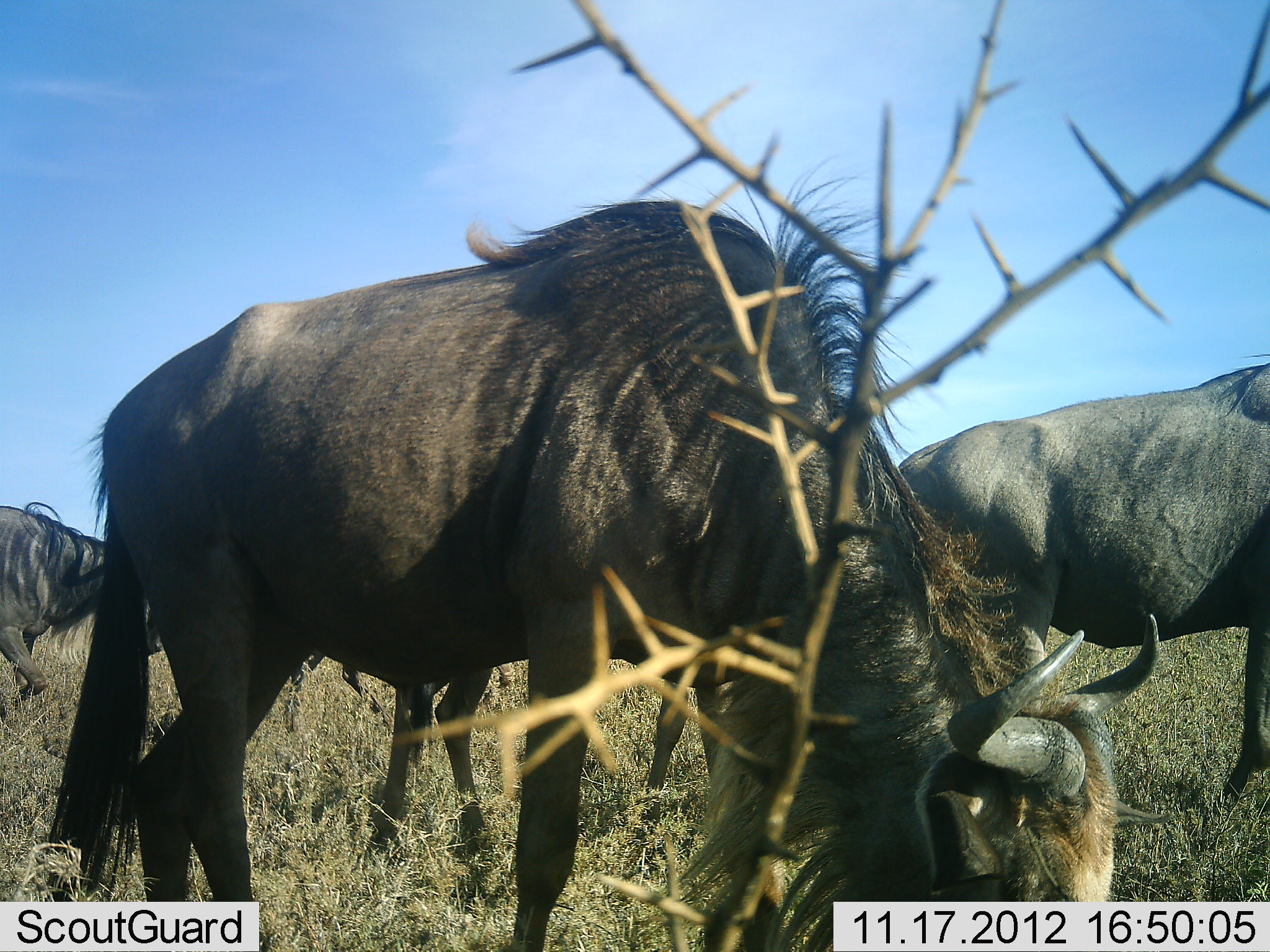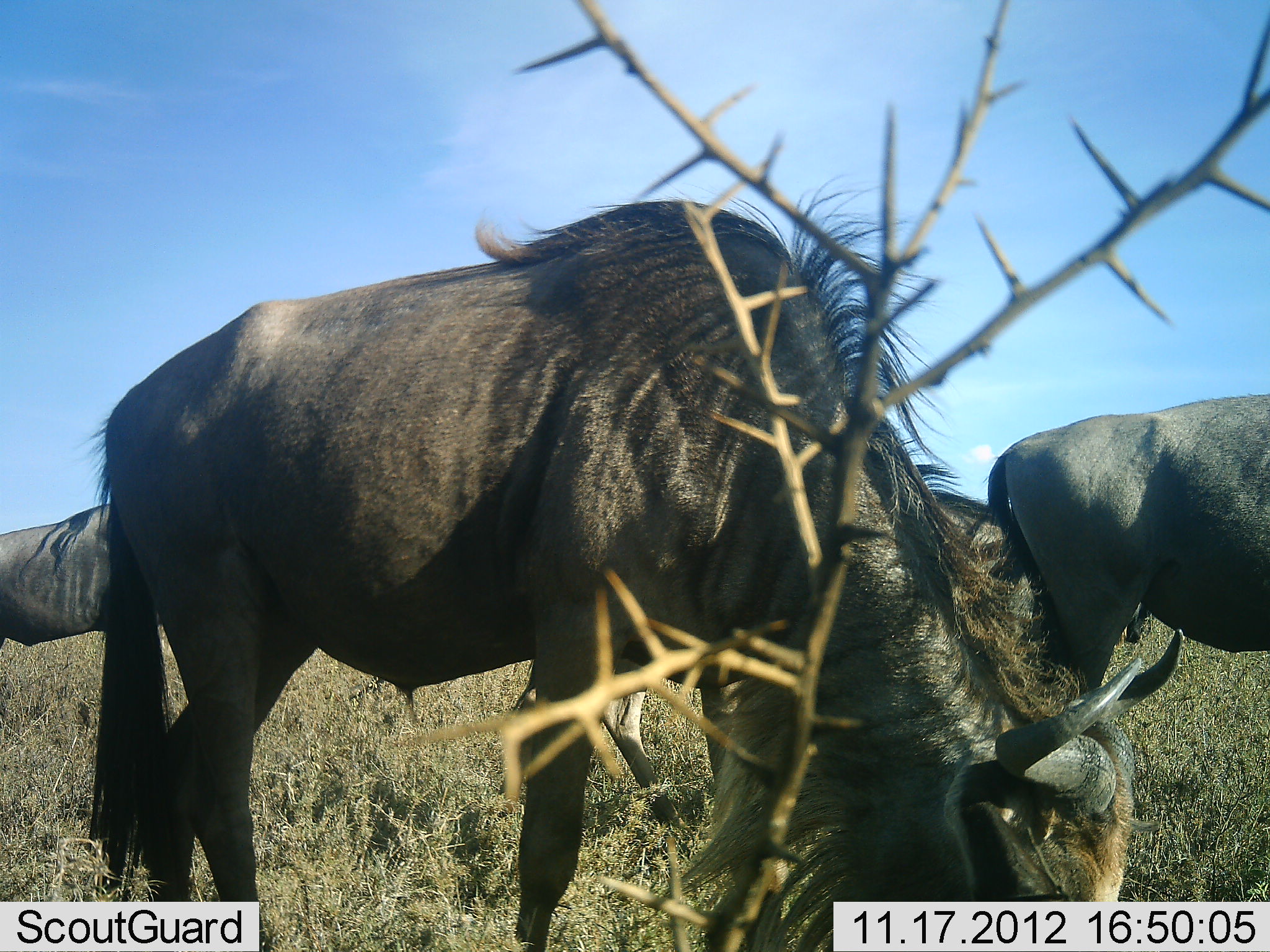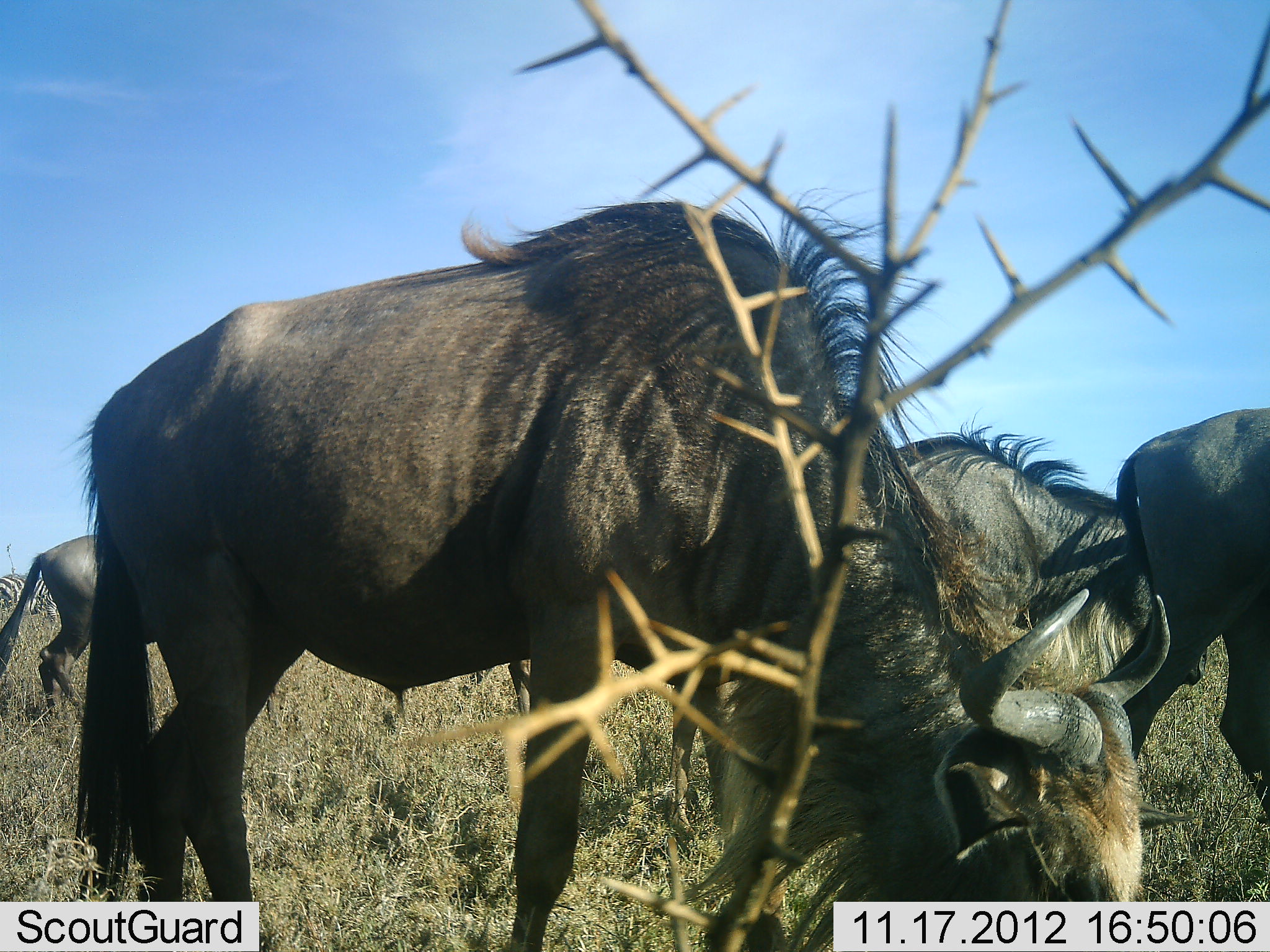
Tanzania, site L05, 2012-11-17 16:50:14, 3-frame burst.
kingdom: Animalia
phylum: Chordata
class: Mammalia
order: Artiodactyla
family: Bovidae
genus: Connochaetes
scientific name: Connochaetes taurinus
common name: blue wildebeest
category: wildebeest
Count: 4.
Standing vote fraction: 42%.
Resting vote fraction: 0%.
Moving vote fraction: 42%.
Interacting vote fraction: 0%.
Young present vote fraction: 0%.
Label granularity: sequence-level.